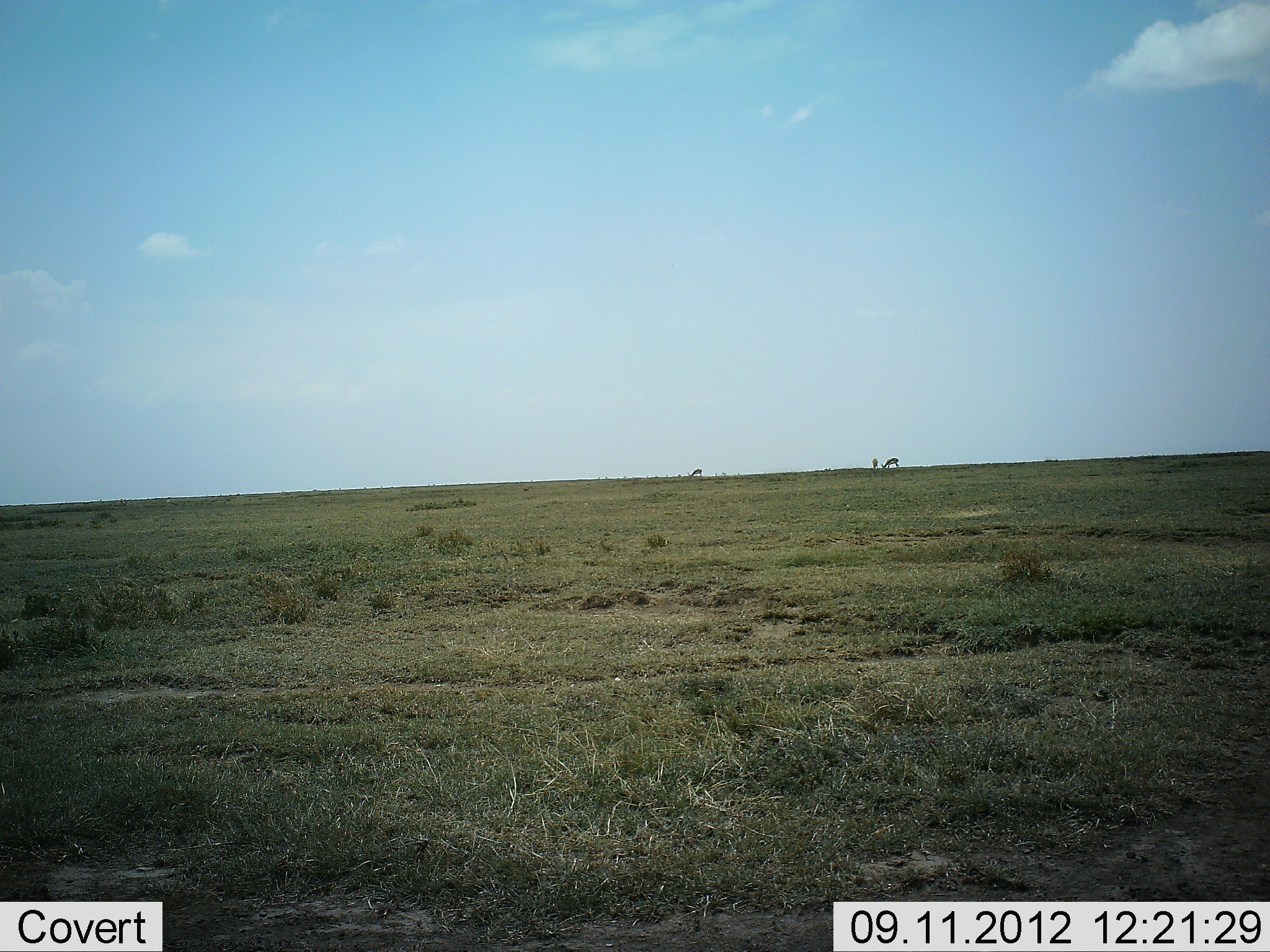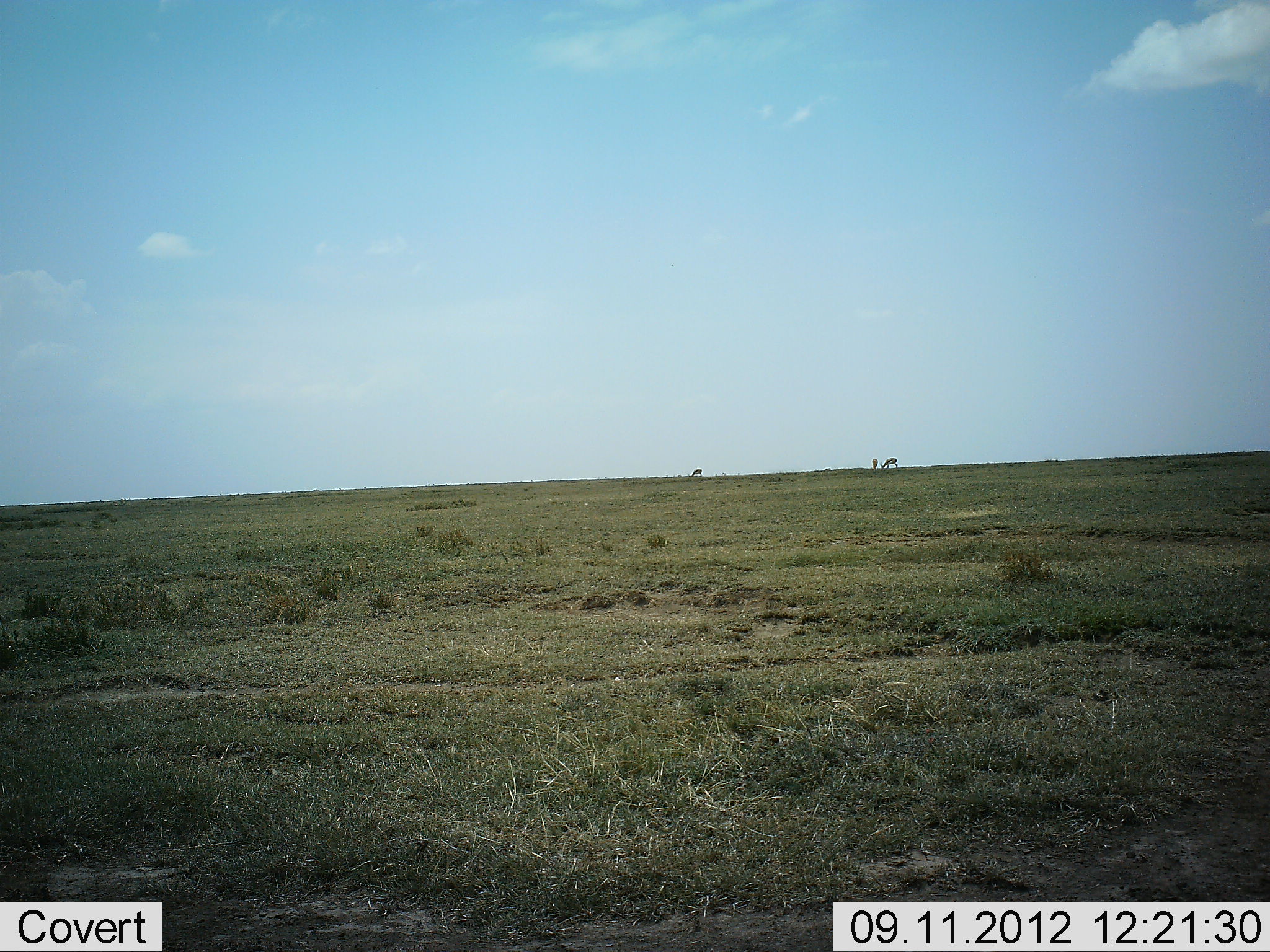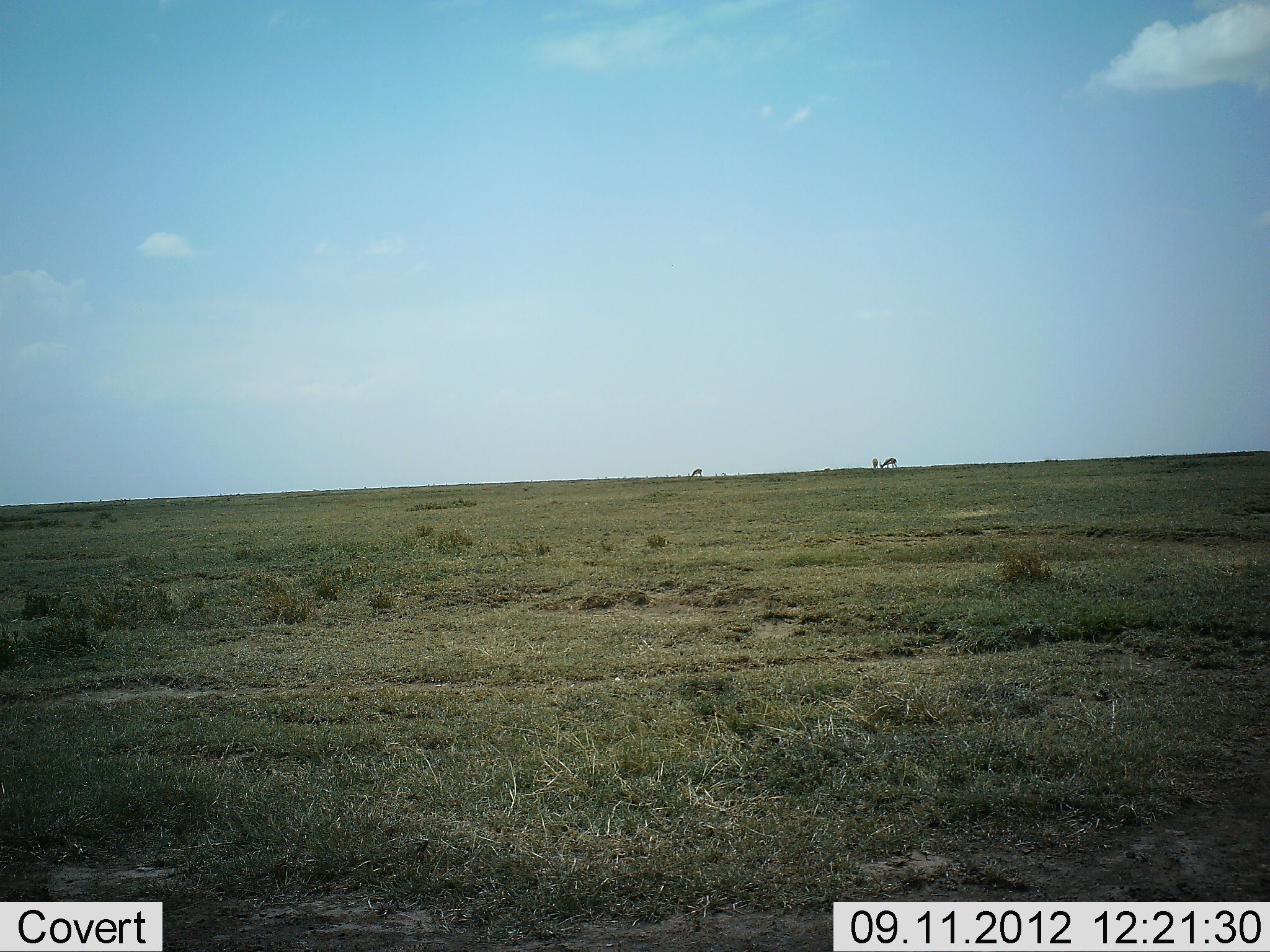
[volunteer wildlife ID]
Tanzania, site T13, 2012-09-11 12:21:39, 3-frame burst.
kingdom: Animalia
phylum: Chordata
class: Mammalia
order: Artiodactyla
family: Bovidae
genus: Eudorcas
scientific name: Eudorcas thomsonii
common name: thomson's gazelle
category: gazellethomsons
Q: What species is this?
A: Gazellethomsons (thomson's gazelle) (Eudorcas thomsonii).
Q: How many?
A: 3.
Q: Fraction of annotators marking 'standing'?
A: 20%.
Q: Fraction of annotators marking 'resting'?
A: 0%.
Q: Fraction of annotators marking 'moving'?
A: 0%.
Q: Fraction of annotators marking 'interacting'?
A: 0%.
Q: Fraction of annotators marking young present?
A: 0%.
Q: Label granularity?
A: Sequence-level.